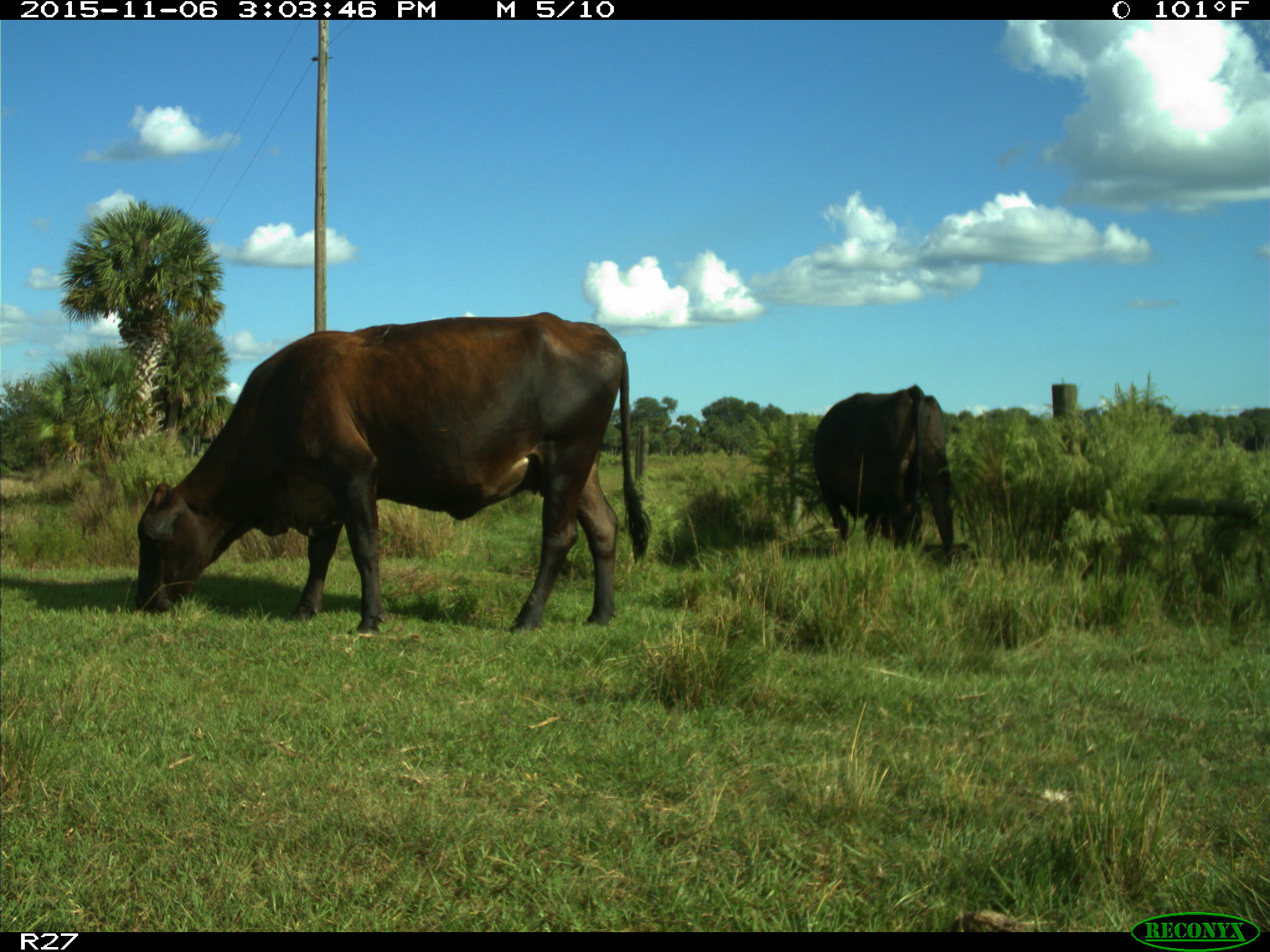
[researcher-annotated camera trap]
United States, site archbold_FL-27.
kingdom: Animalia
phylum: Chordata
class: Mammalia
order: Artiodactyla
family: Bovidae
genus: Bos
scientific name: Bos taurus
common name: domestic cow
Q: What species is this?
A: Bos taurus (domestic cow).